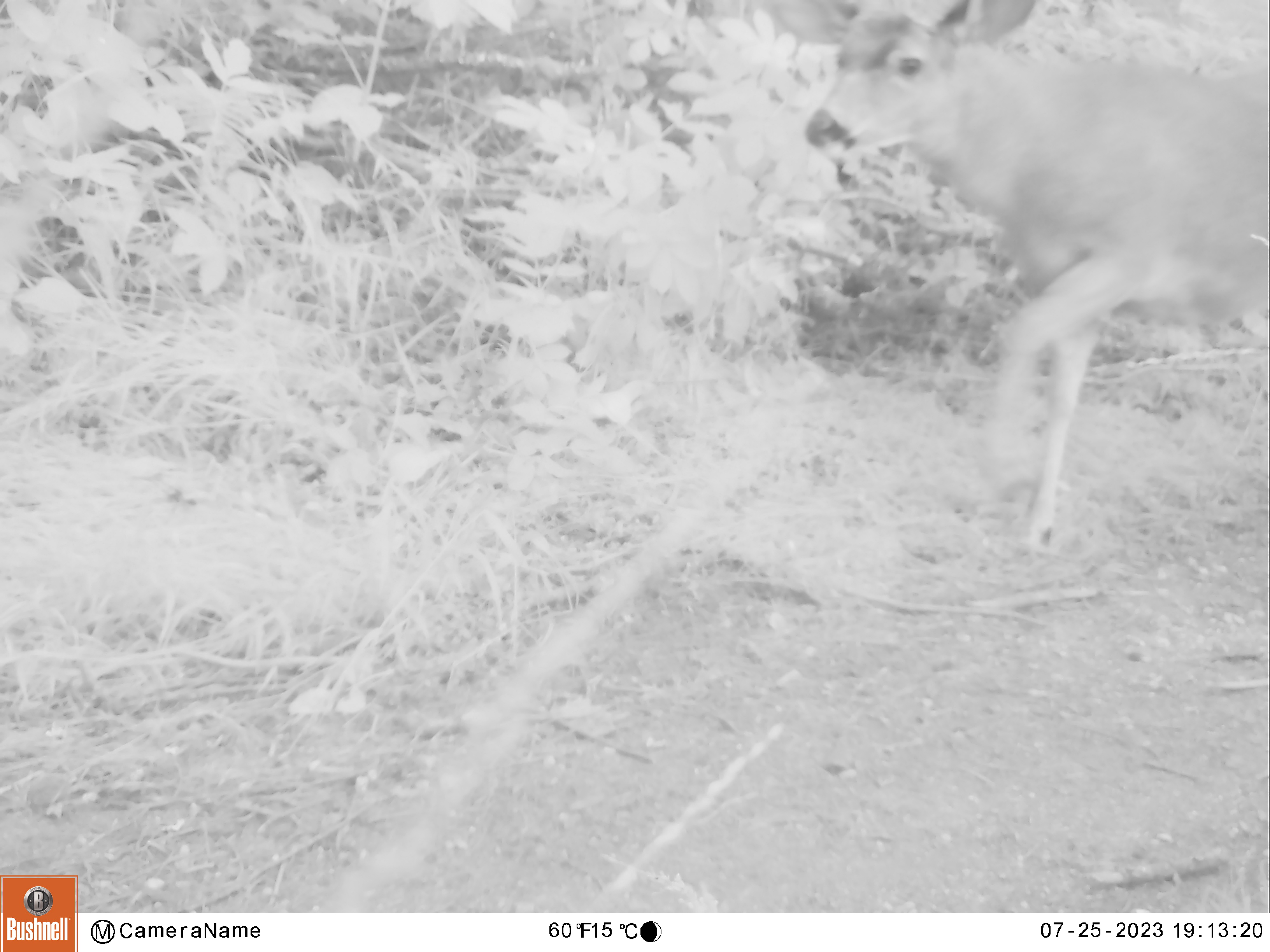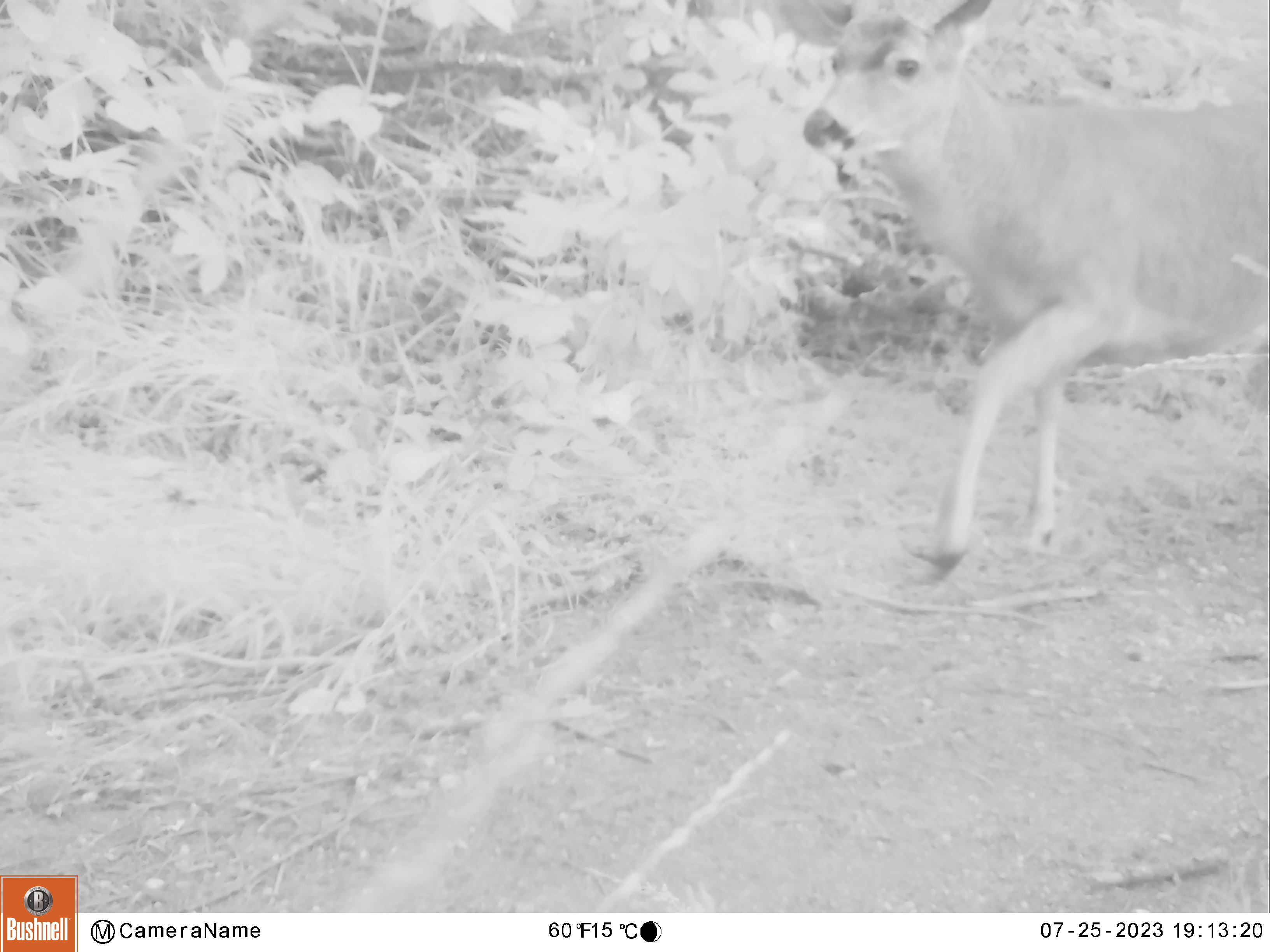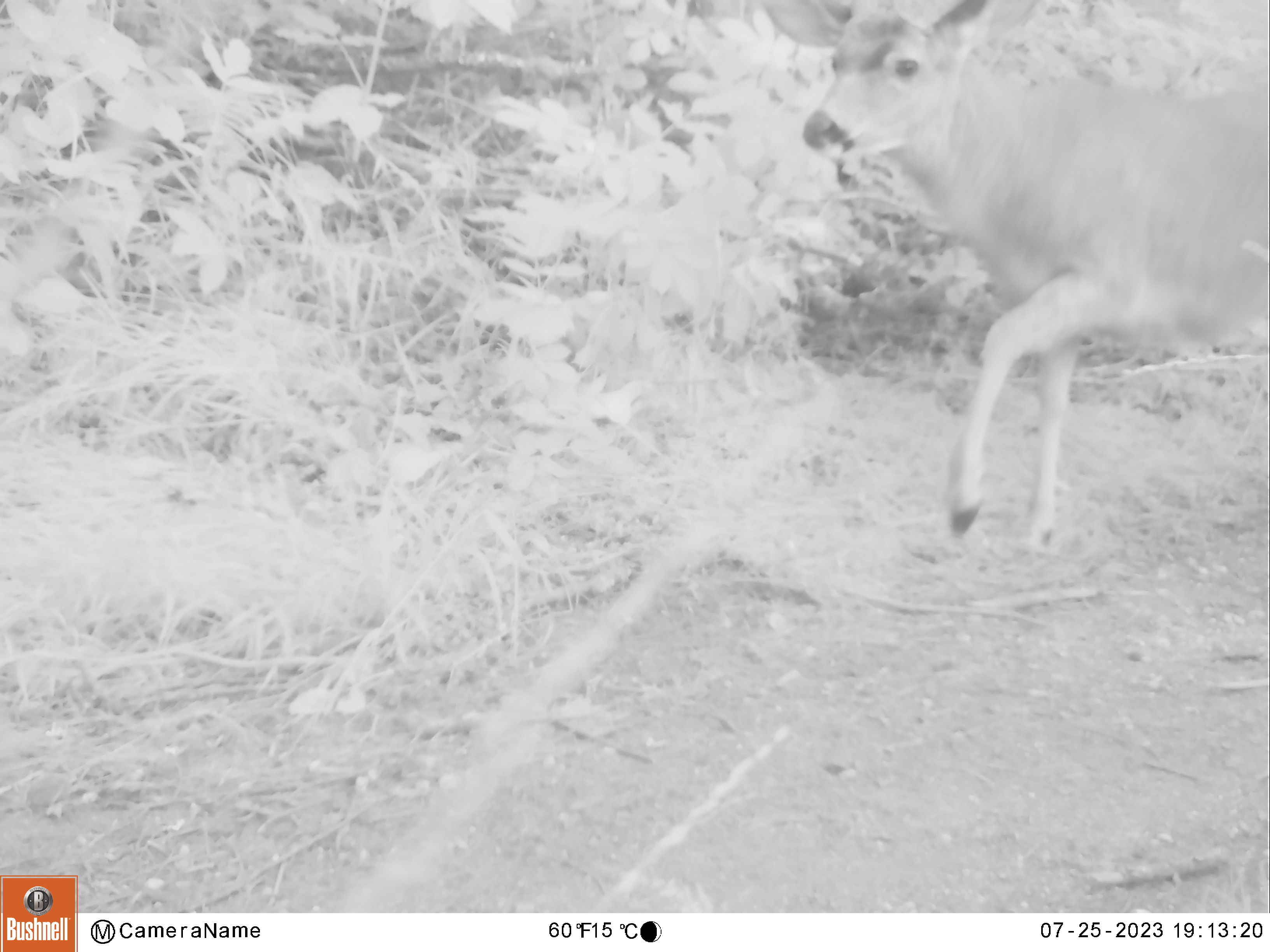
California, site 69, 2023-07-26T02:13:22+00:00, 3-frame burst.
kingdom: Animalia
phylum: Chordata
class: Mammalia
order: Artiodactyla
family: Cervidae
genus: Odocoileus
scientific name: Odocoileus hemionus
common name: mule deer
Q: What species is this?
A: Mule deer (Odocoileus hemionus).